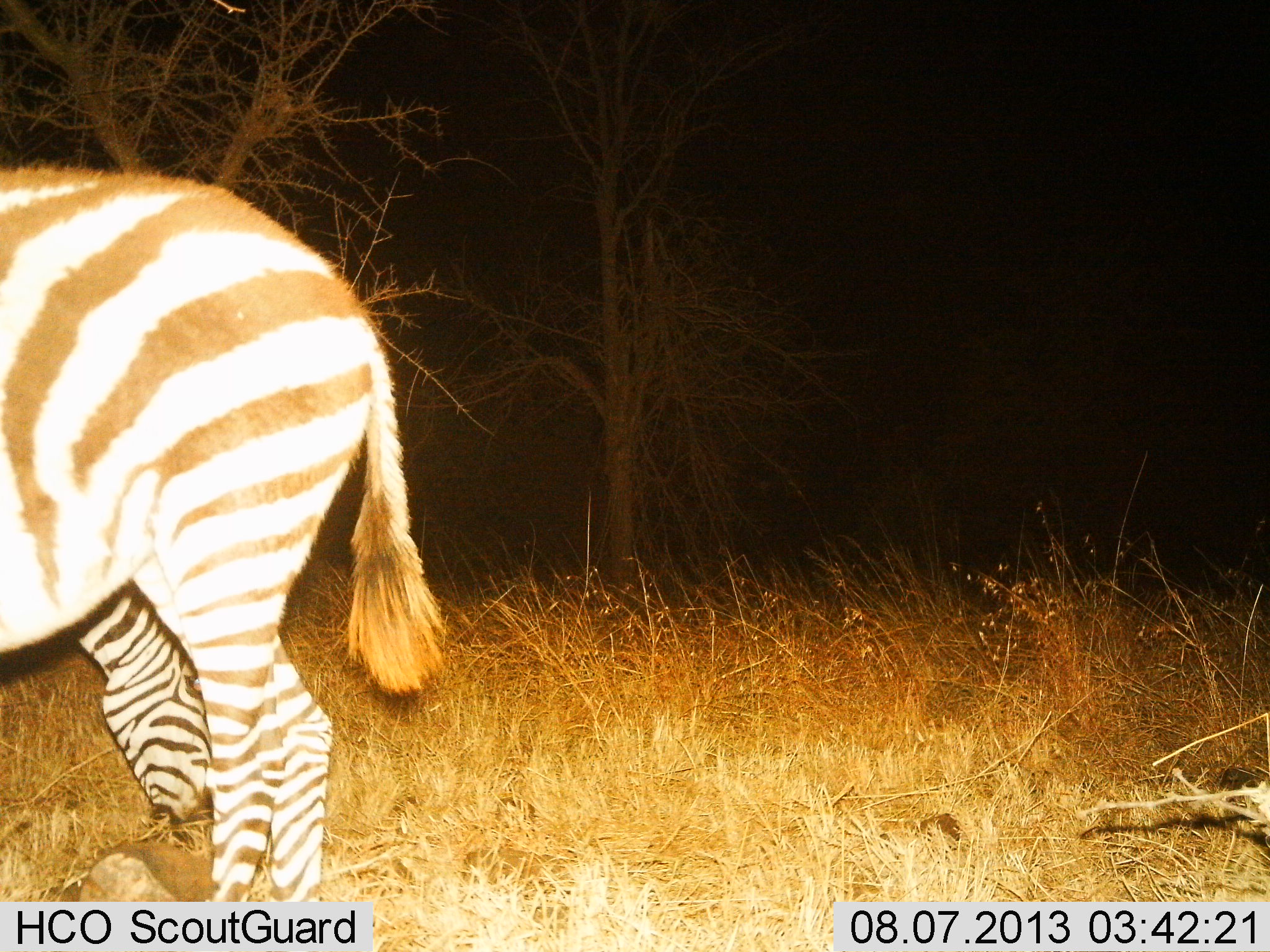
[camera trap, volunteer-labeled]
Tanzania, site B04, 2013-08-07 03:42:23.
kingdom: Animalia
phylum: Chordata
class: Mammalia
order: Perissodactyla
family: Equidae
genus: Equus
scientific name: Equus quagga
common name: plains zebra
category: zebra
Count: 2.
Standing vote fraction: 70%.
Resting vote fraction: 0%.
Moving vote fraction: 0%.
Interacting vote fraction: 0%.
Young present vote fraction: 0%.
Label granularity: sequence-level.